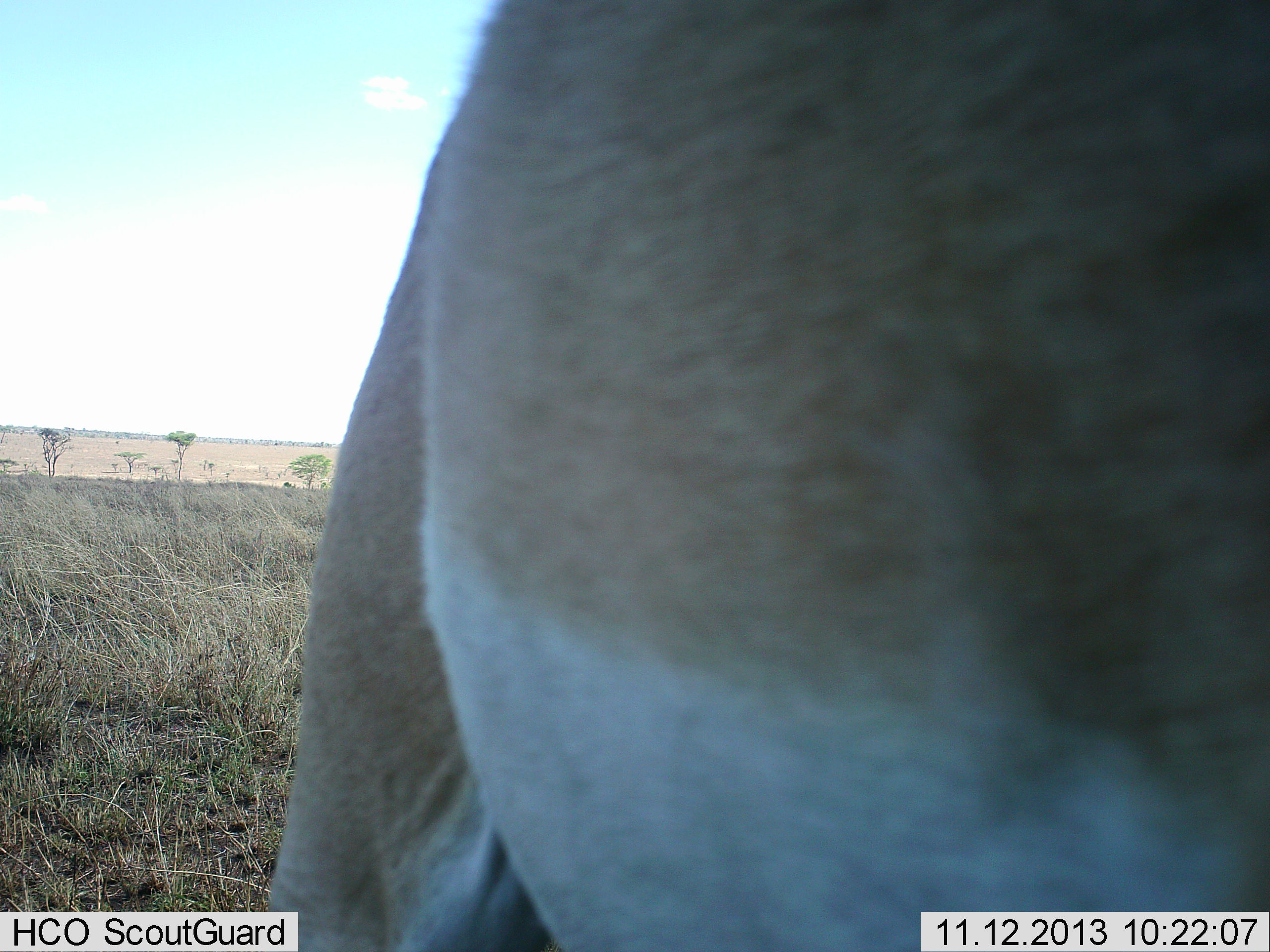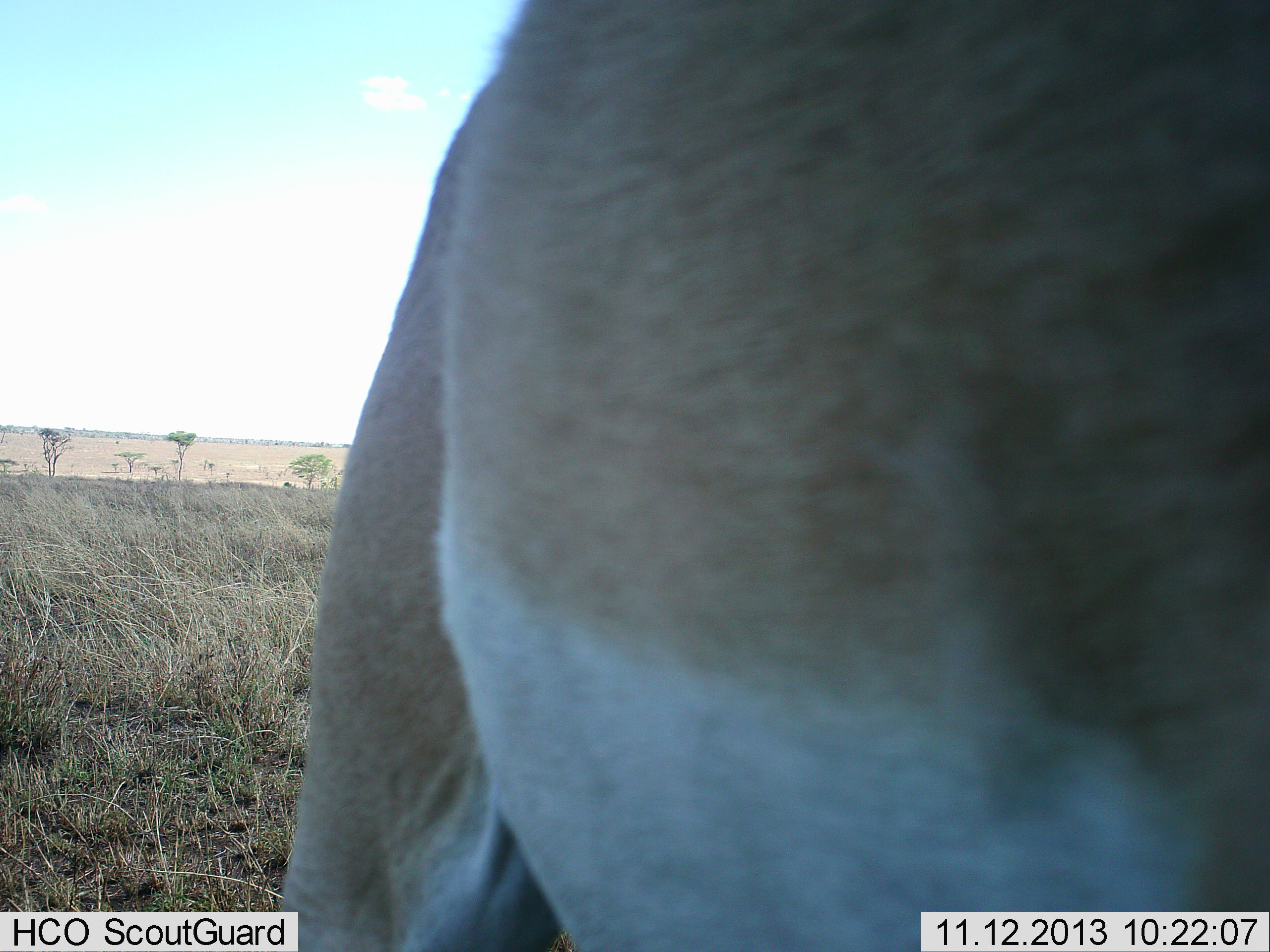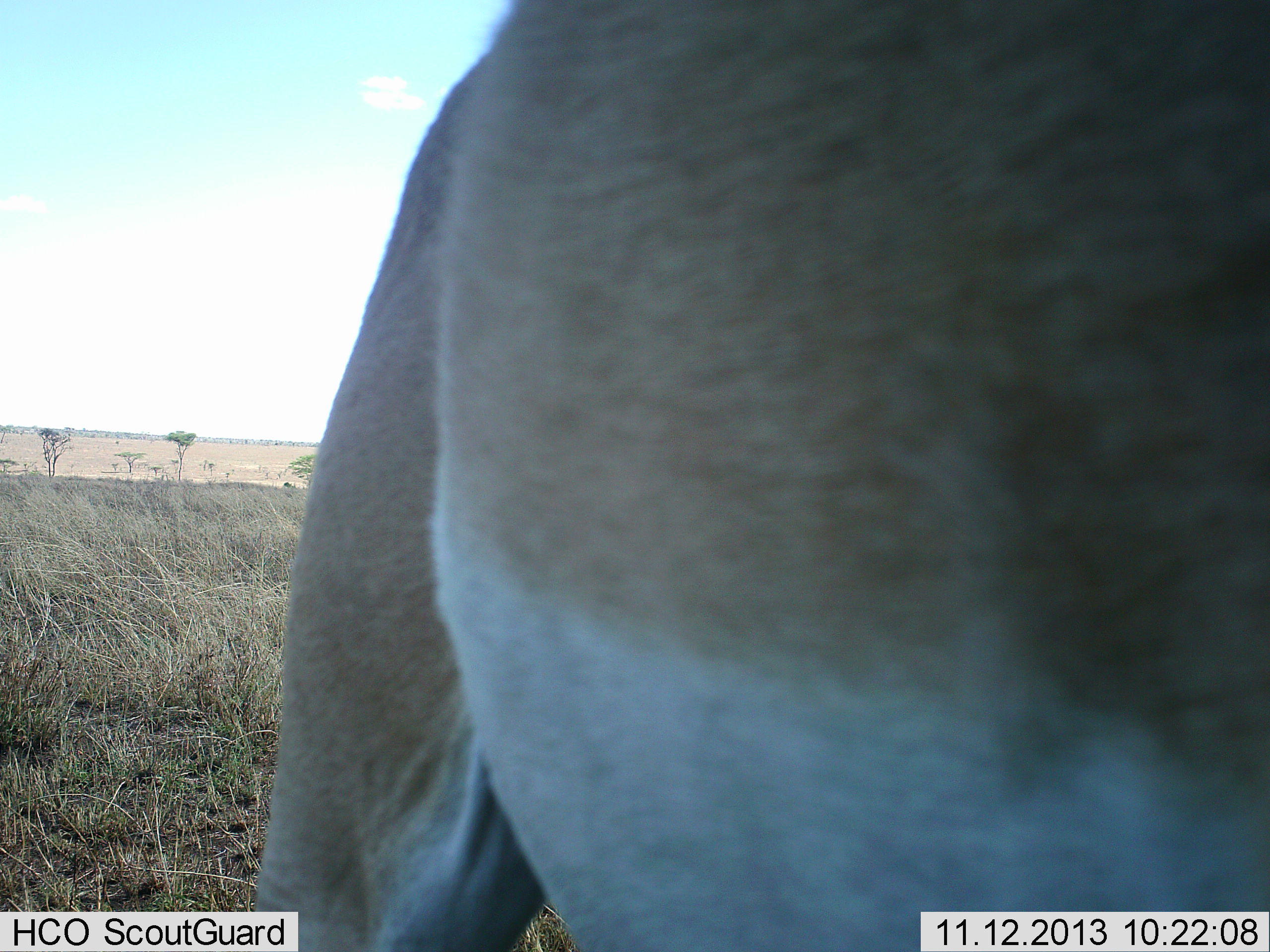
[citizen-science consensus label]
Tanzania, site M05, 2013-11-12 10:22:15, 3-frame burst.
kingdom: Animalia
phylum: Chordata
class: Mammalia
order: Artiodactyla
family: Bovidae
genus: Nanger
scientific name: Nanger granti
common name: grant's gazelle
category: gazellegrants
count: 1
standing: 70%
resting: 0%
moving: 10%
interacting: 10%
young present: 0%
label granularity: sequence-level